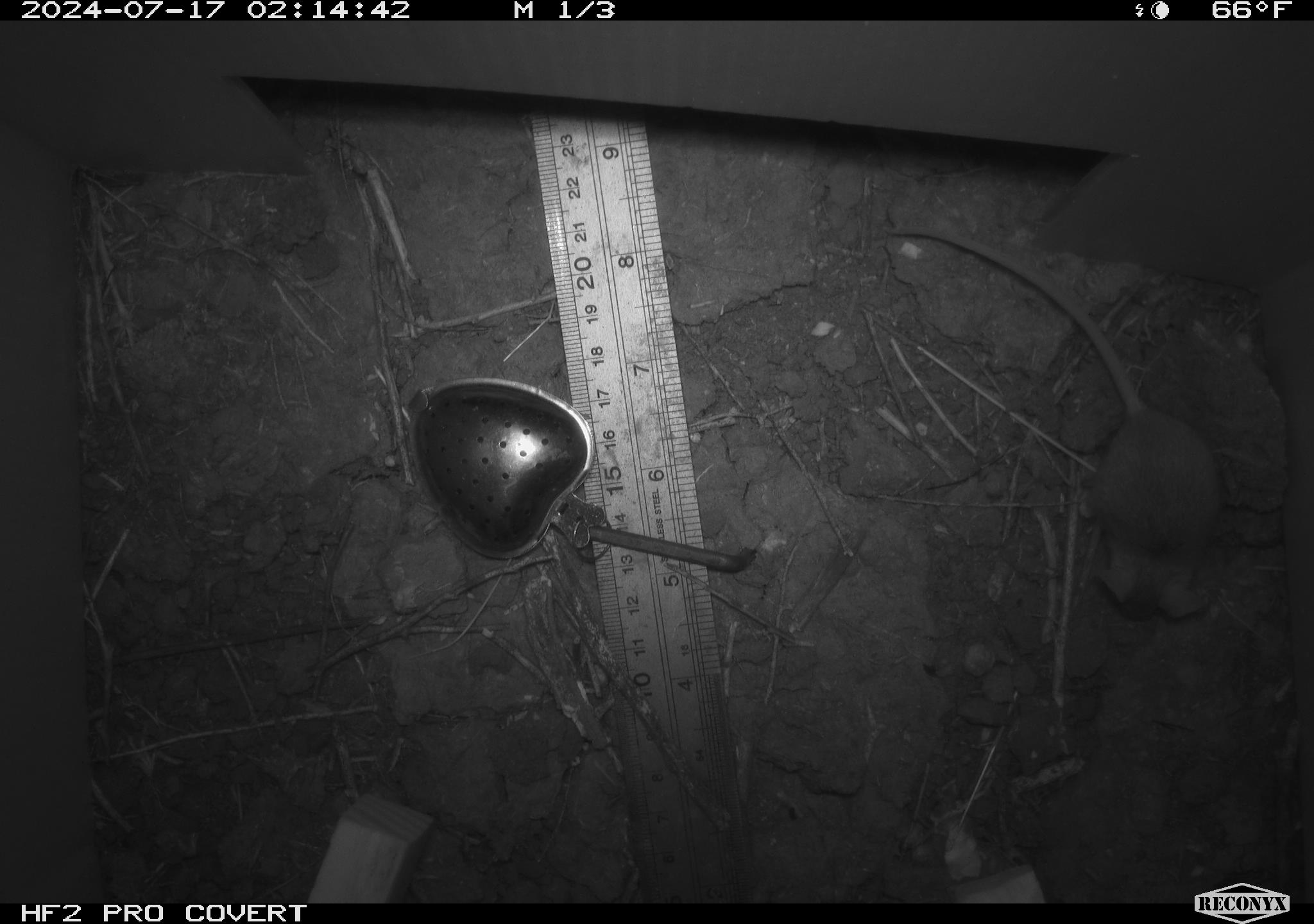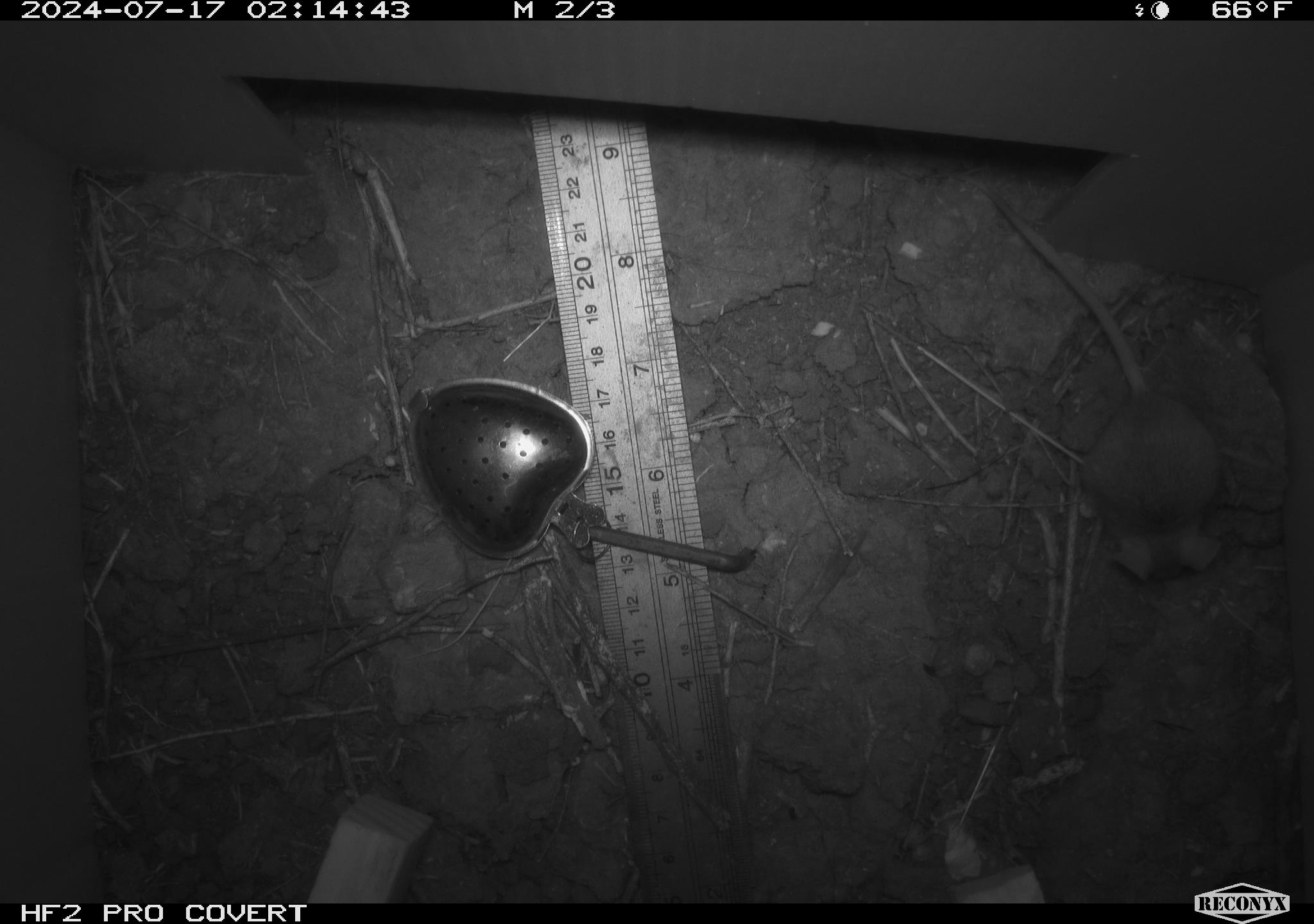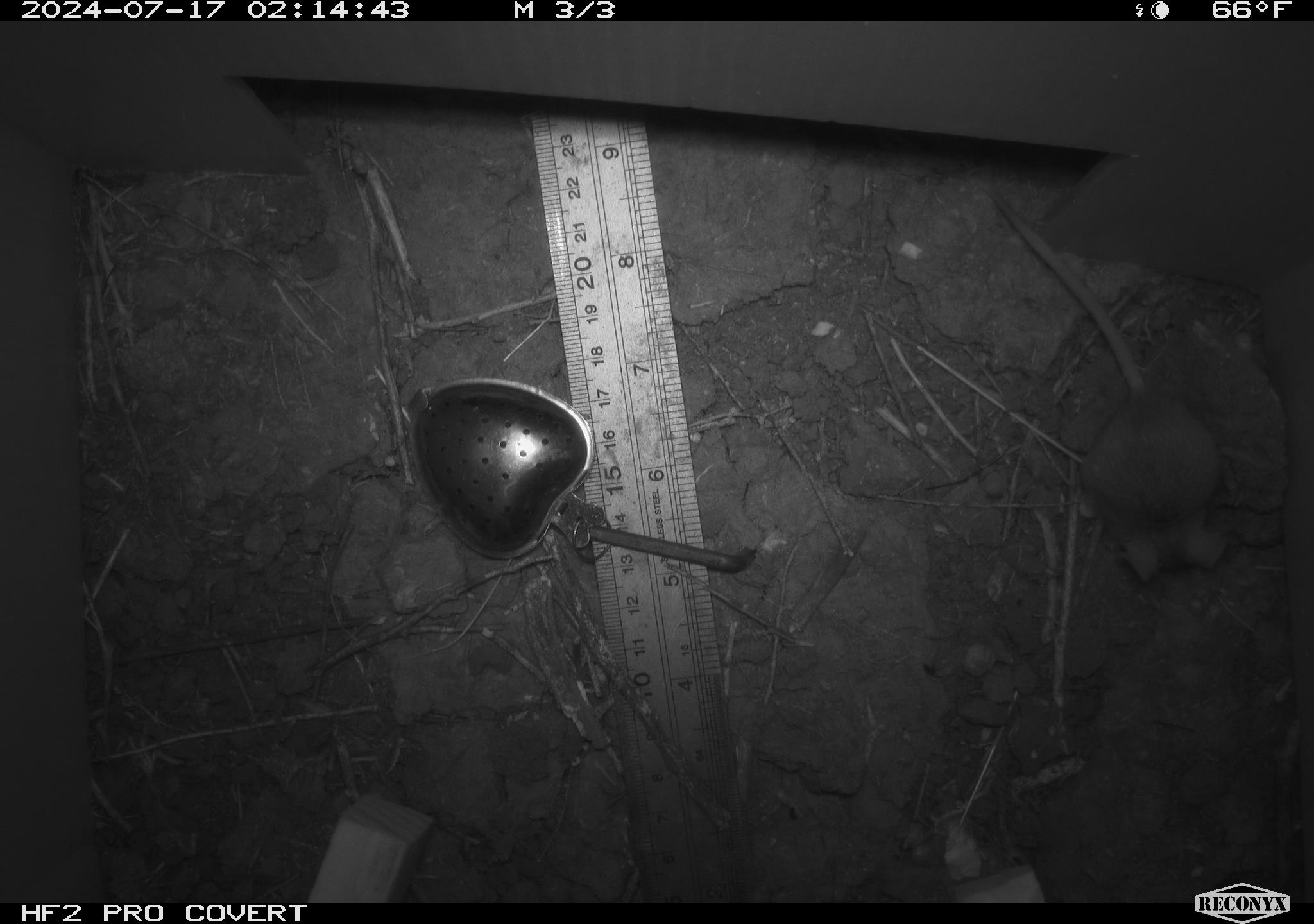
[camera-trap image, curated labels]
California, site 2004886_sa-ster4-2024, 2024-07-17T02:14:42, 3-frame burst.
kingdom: Animalia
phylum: Chordata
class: Mammalia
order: Rodentia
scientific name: Rodentia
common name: mouse species